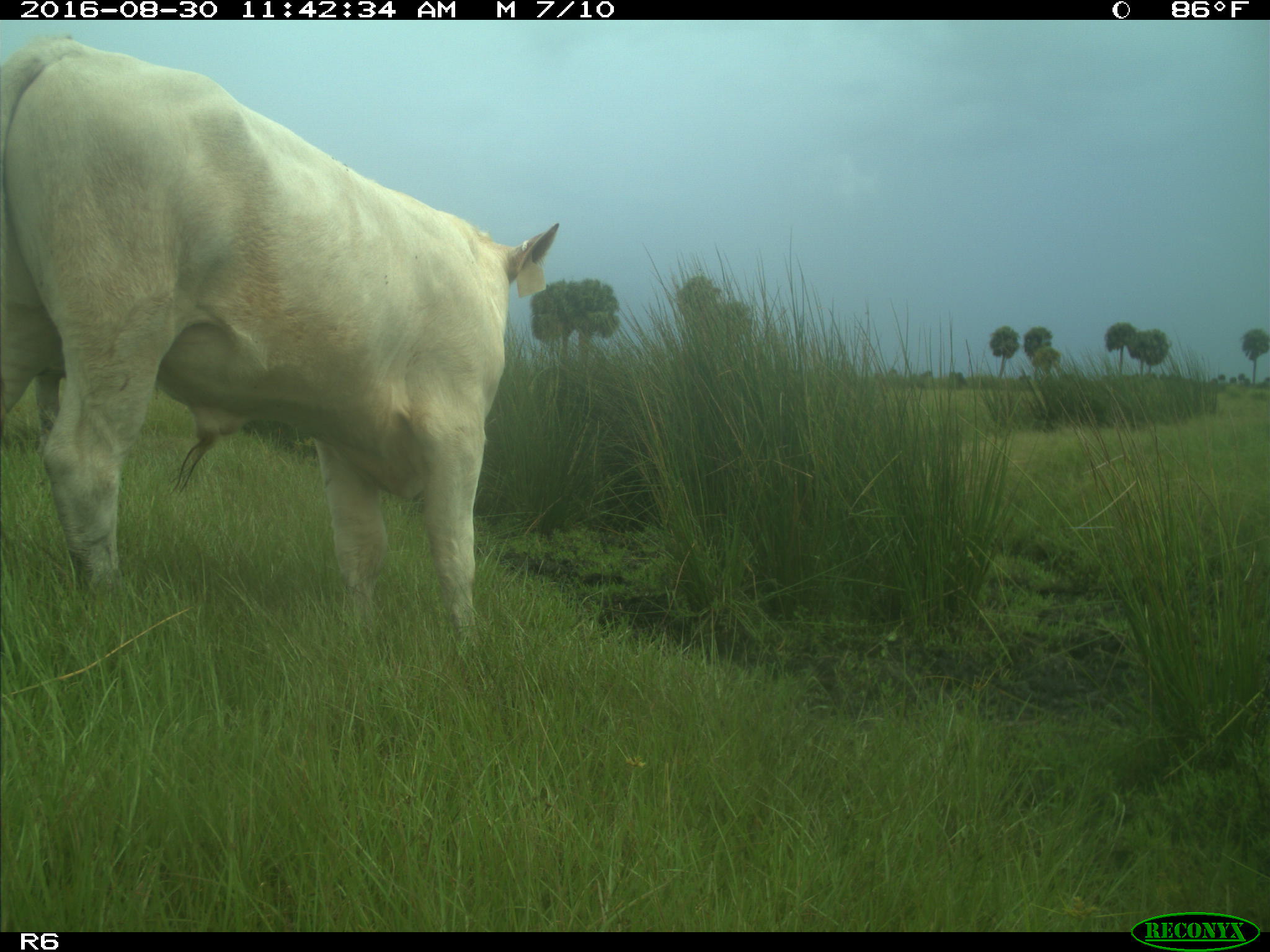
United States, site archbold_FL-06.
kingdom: Animalia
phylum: Chordata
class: Mammalia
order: Artiodactyla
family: Bovidae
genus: Bos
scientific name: Bos taurus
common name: domestic cow